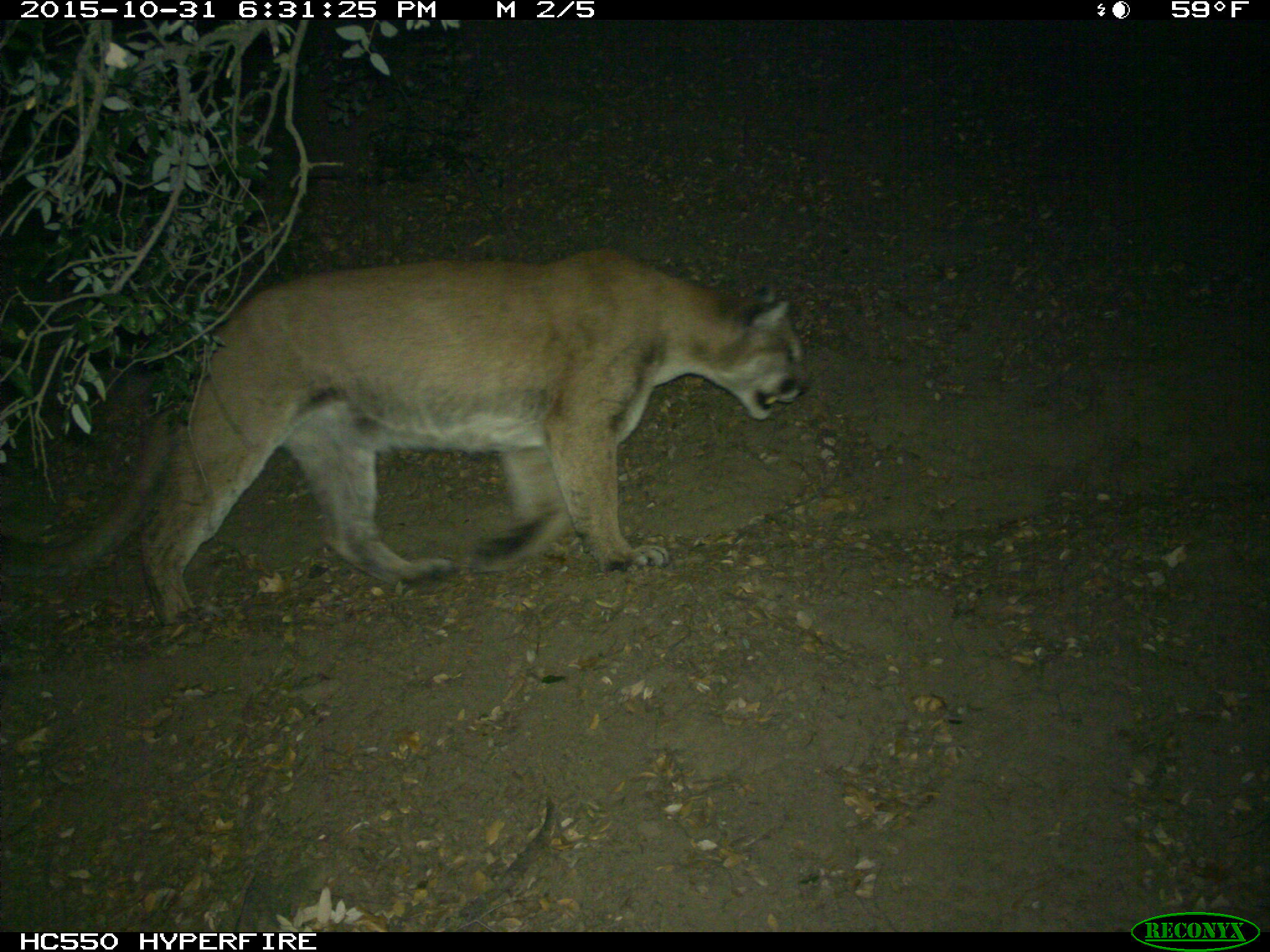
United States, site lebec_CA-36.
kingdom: Animalia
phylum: Chordata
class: Mammalia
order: Carnivora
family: Felidae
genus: Puma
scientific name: Puma concolor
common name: mountain lion